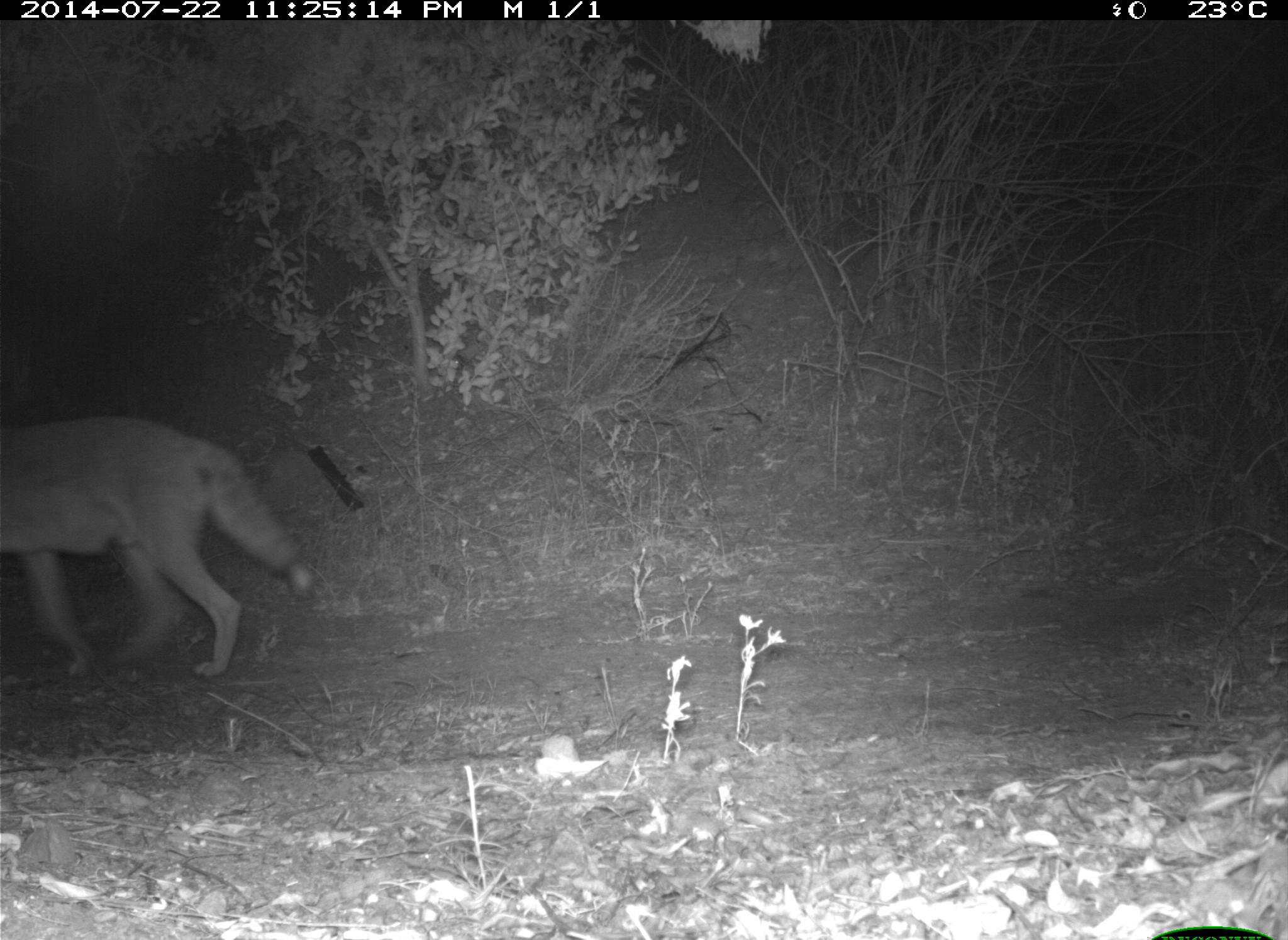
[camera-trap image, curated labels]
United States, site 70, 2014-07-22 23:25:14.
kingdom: Animalia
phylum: Chordata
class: Mammalia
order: Carnivora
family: Canidae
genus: Canis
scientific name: Canis latrans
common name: coyote